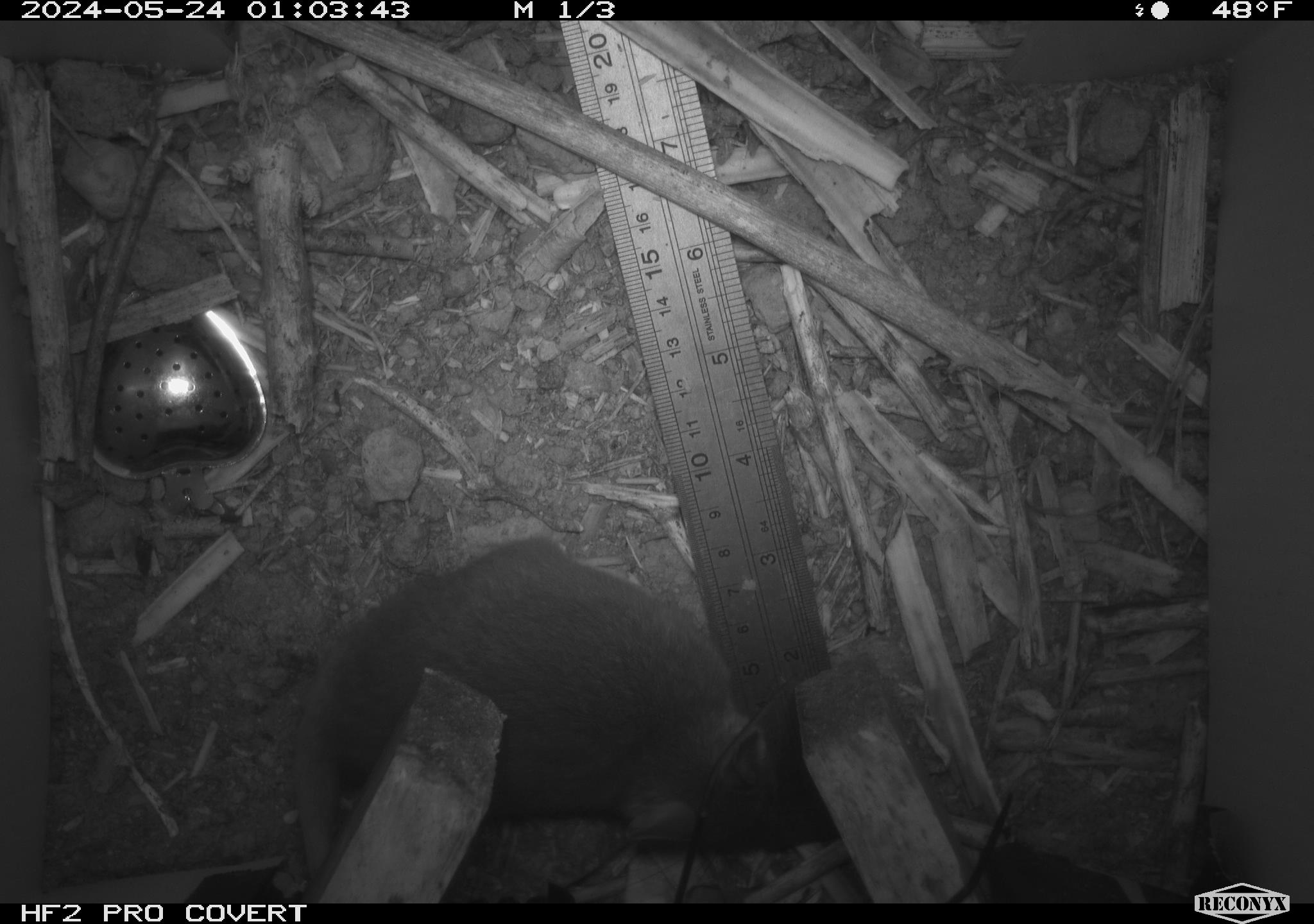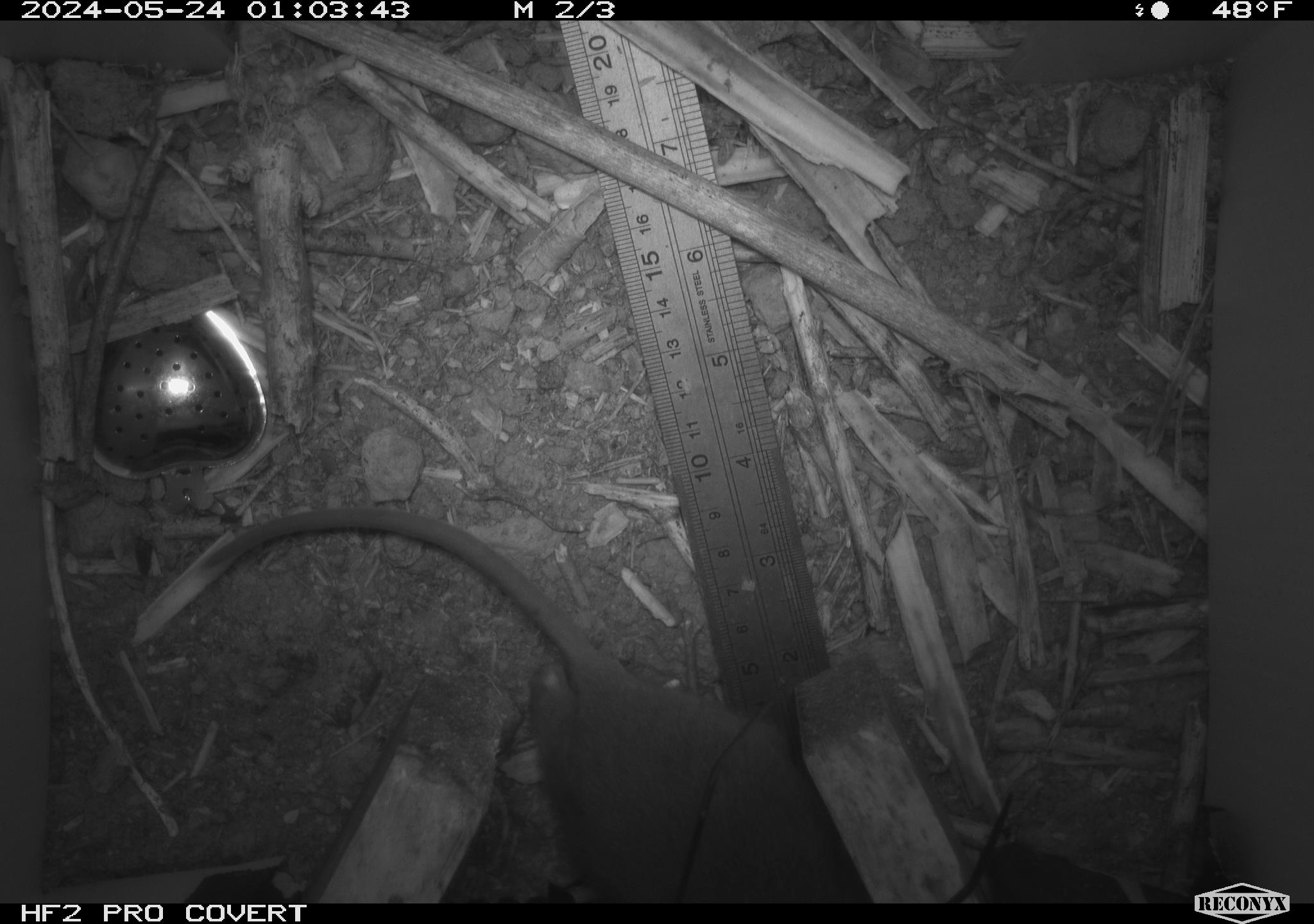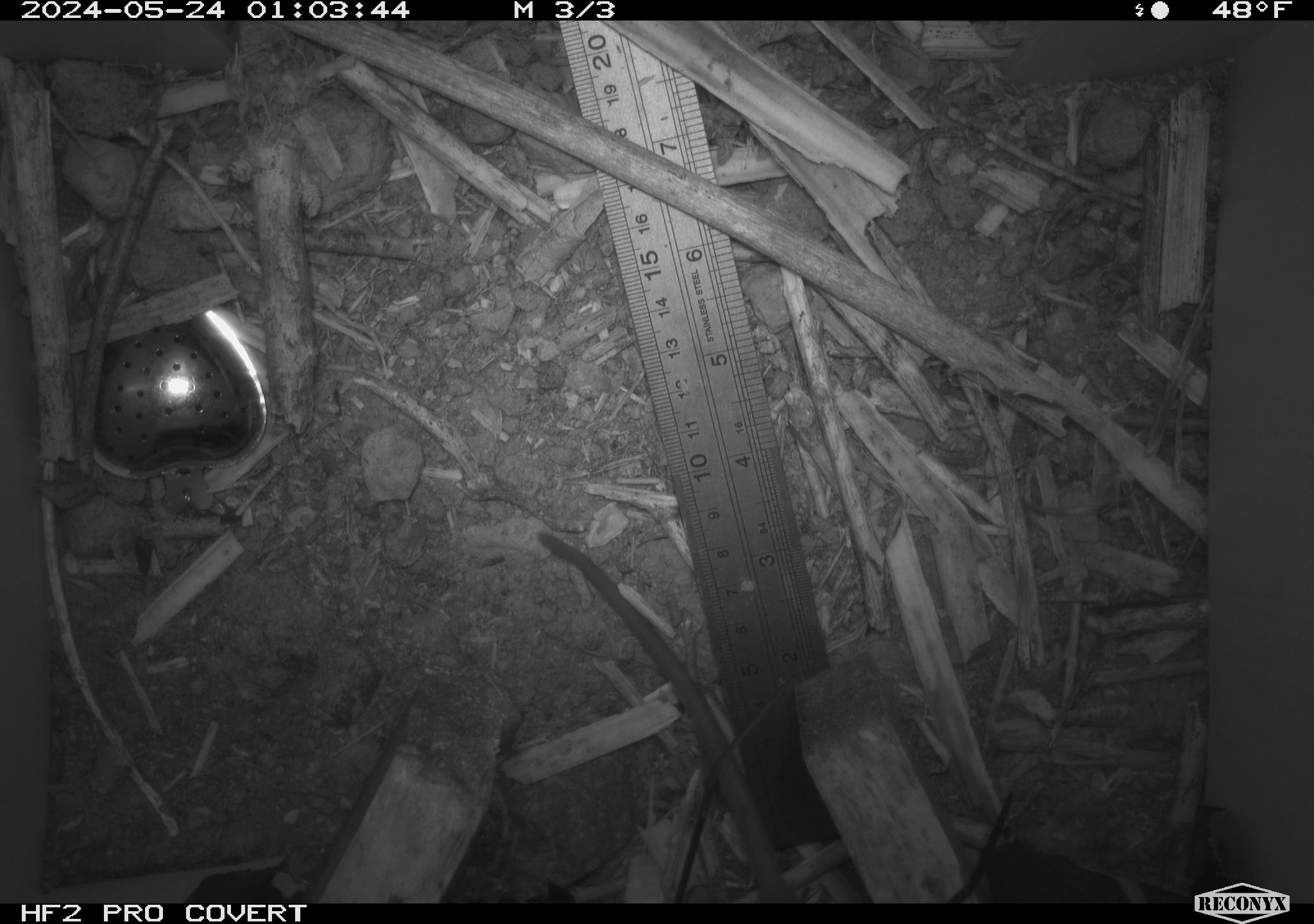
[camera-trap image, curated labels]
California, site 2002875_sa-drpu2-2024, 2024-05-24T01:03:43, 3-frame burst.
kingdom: Animalia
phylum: Chordata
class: Mammalia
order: Rodentia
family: Cricetidae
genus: Neotoma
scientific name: Neotoma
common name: pack rat or woodrat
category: neotoma species